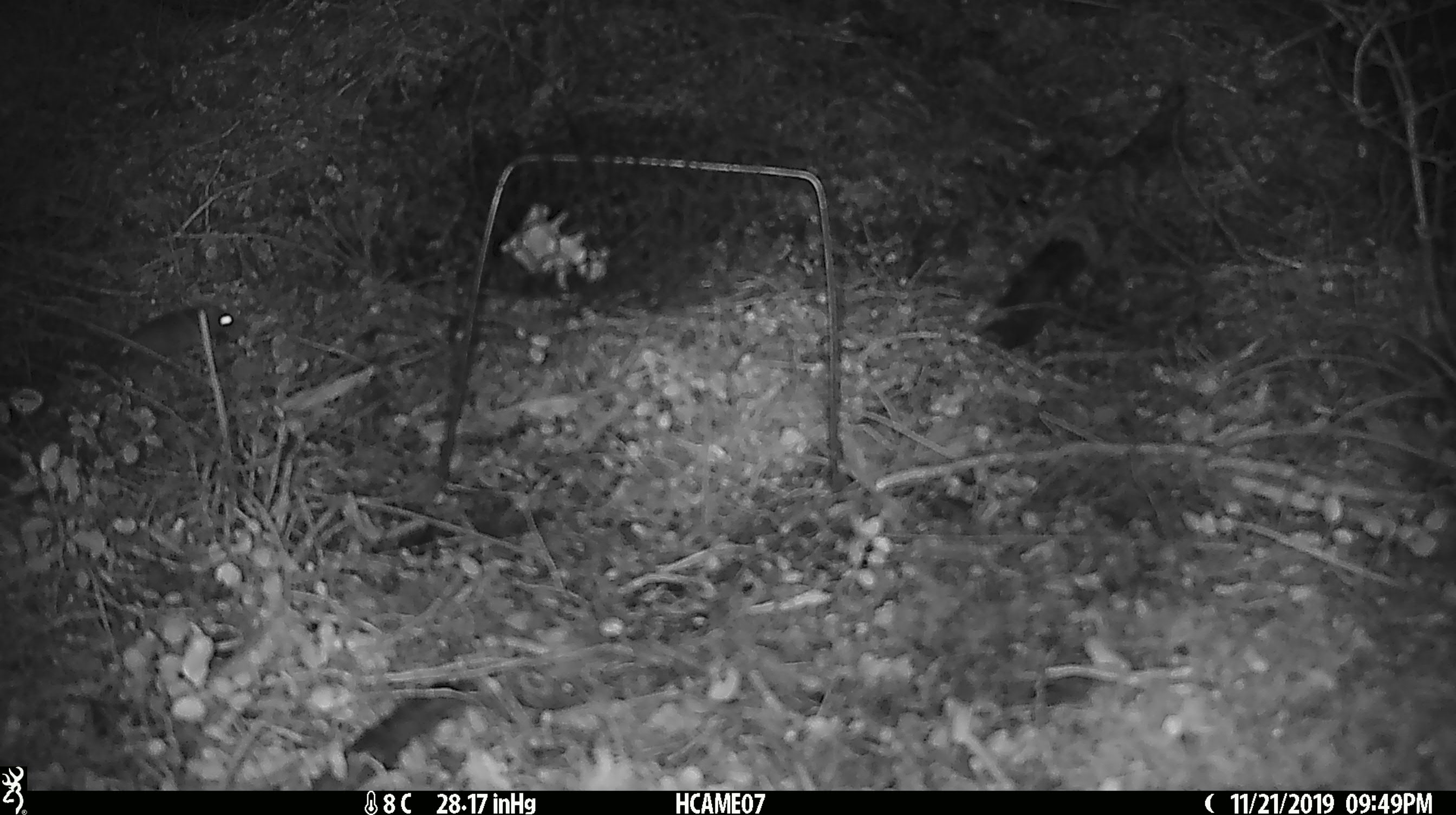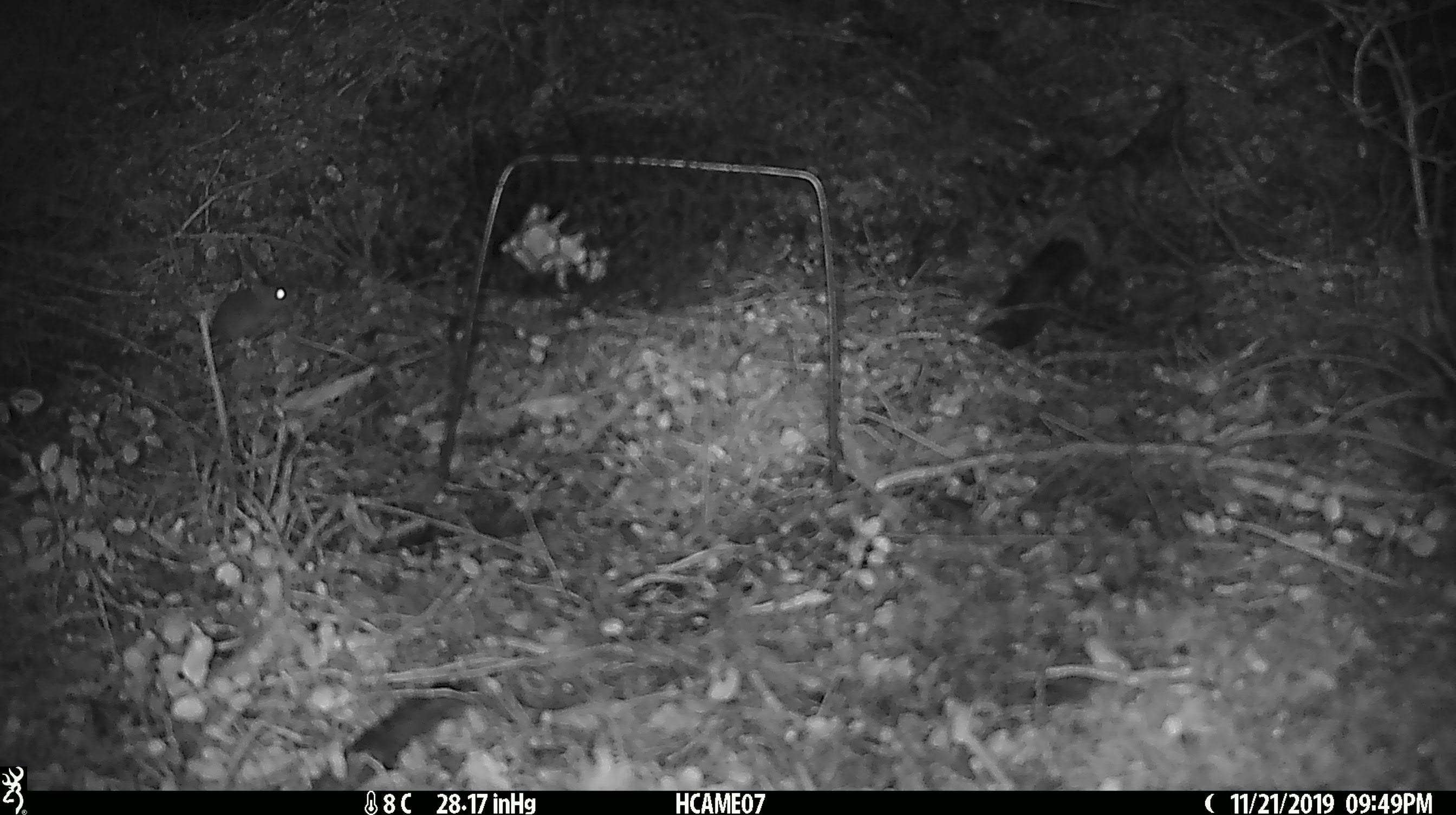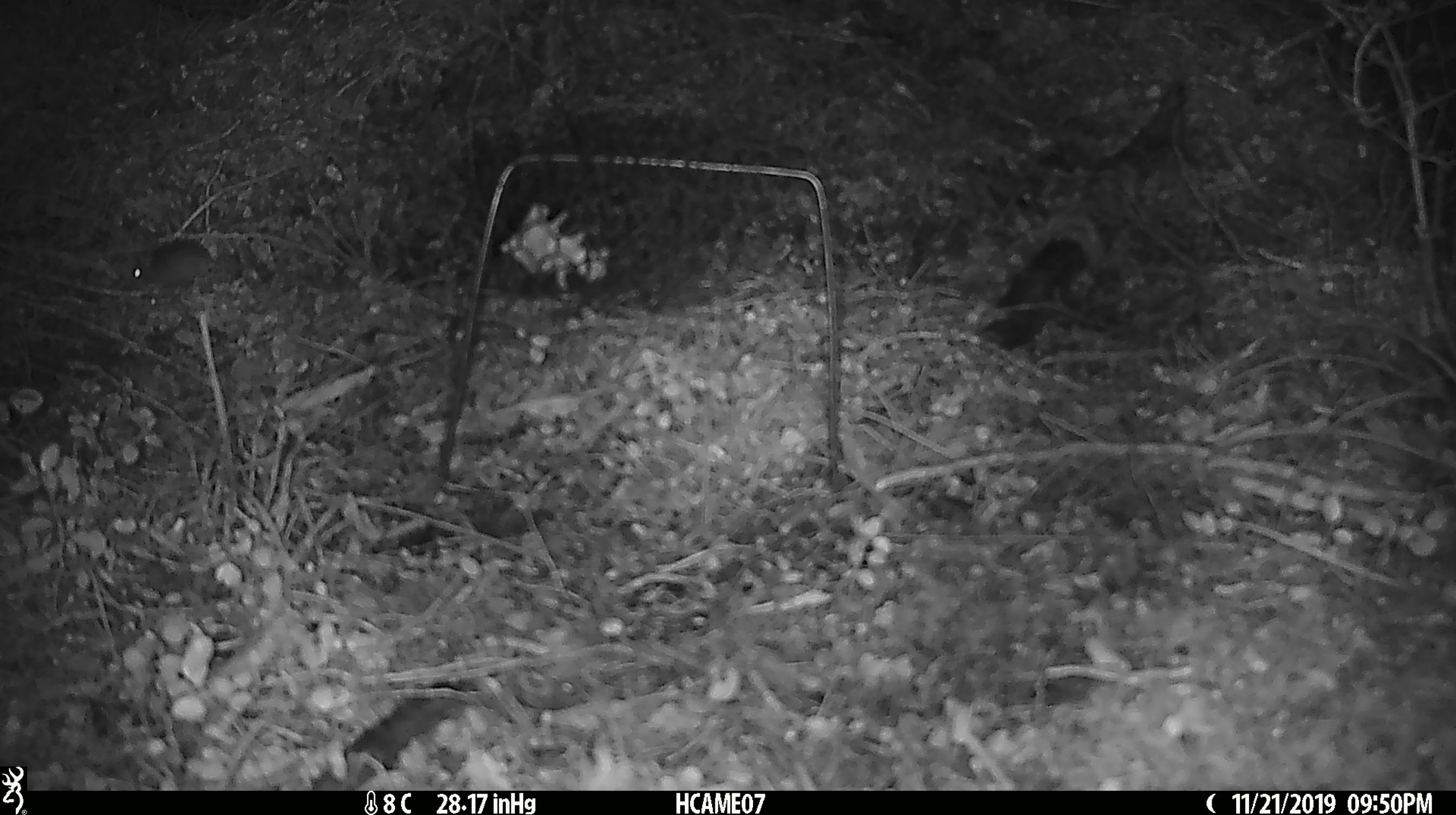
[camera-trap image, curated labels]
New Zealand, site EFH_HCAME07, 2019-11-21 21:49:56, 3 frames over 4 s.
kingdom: Animalia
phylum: Chordata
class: Mammalia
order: Rodentia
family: Muridae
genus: Mus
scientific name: Mus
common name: mouse